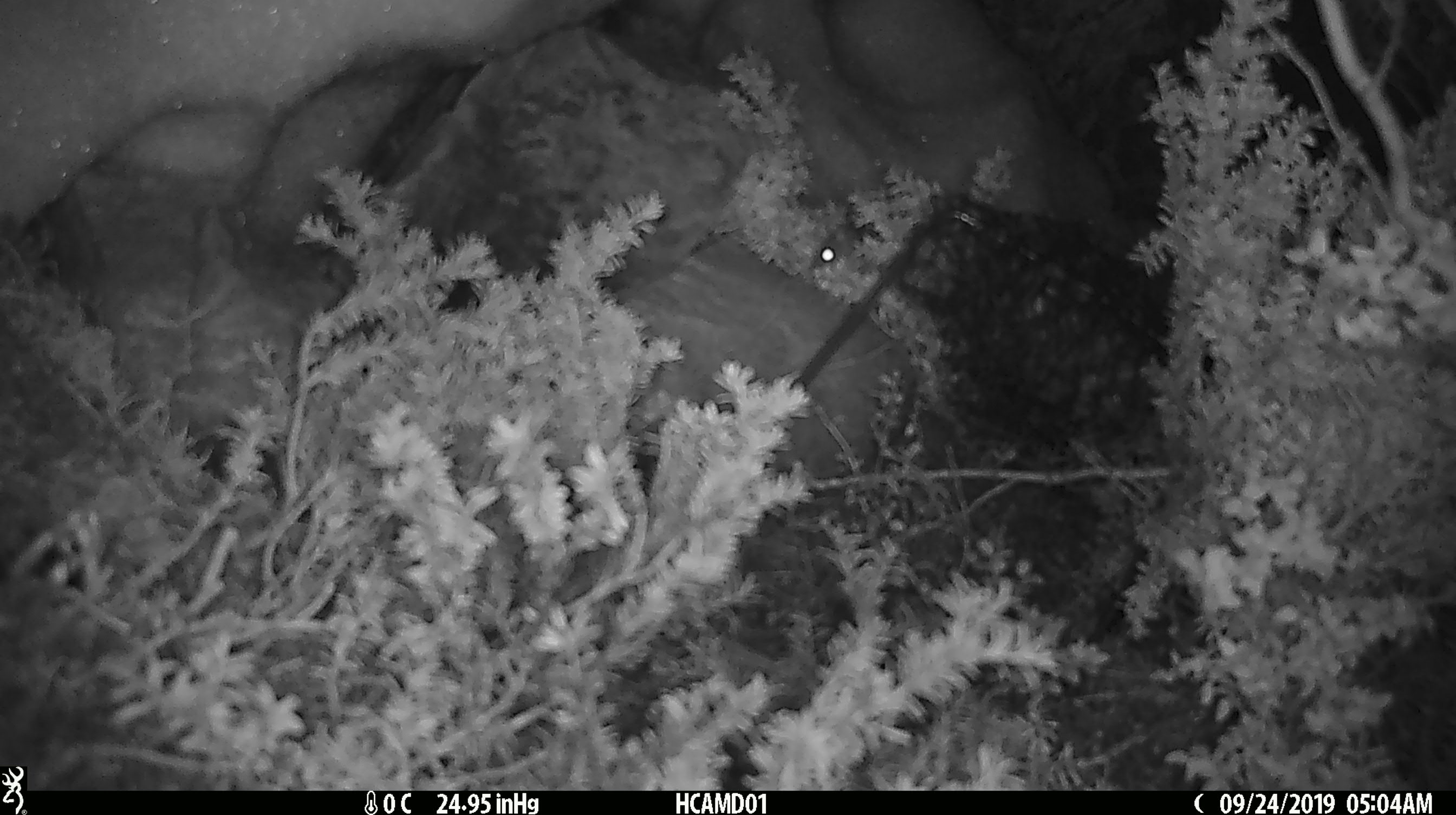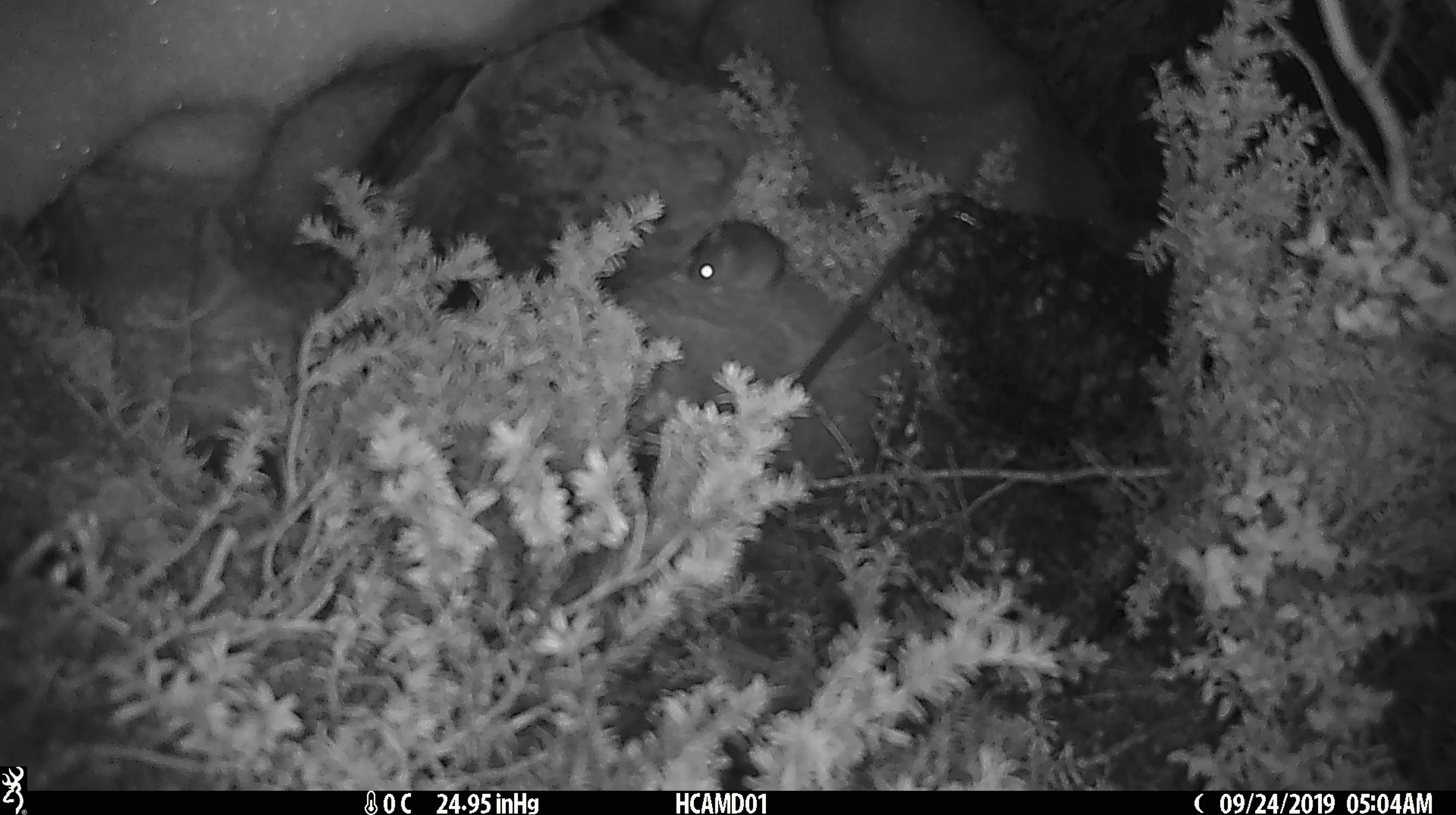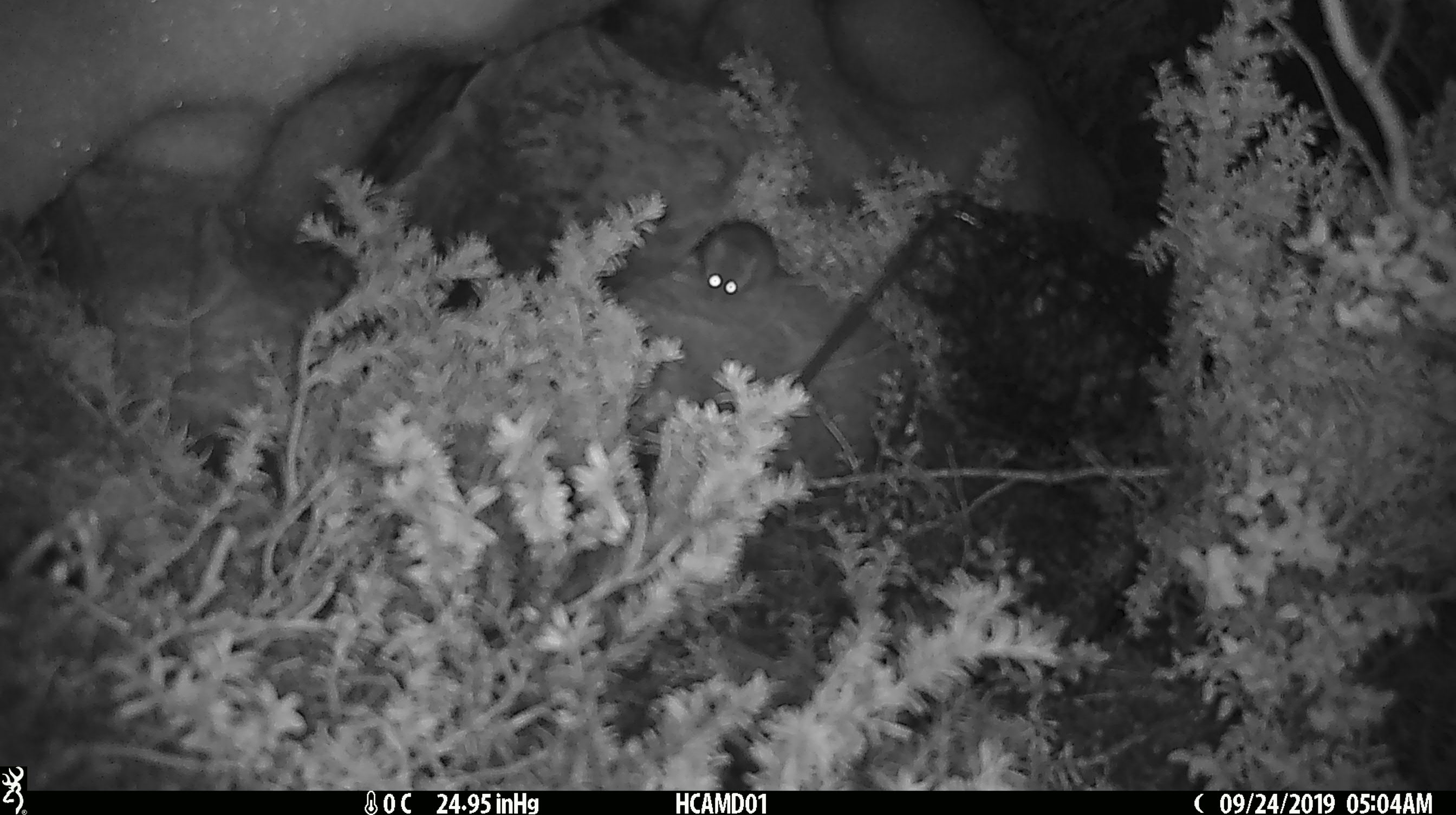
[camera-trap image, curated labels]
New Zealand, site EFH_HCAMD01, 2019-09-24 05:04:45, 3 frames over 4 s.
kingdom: Animalia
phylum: Chordata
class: Mammalia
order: Rodentia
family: Muridae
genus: Mus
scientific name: Mus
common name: mouse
Mouse (Mus).